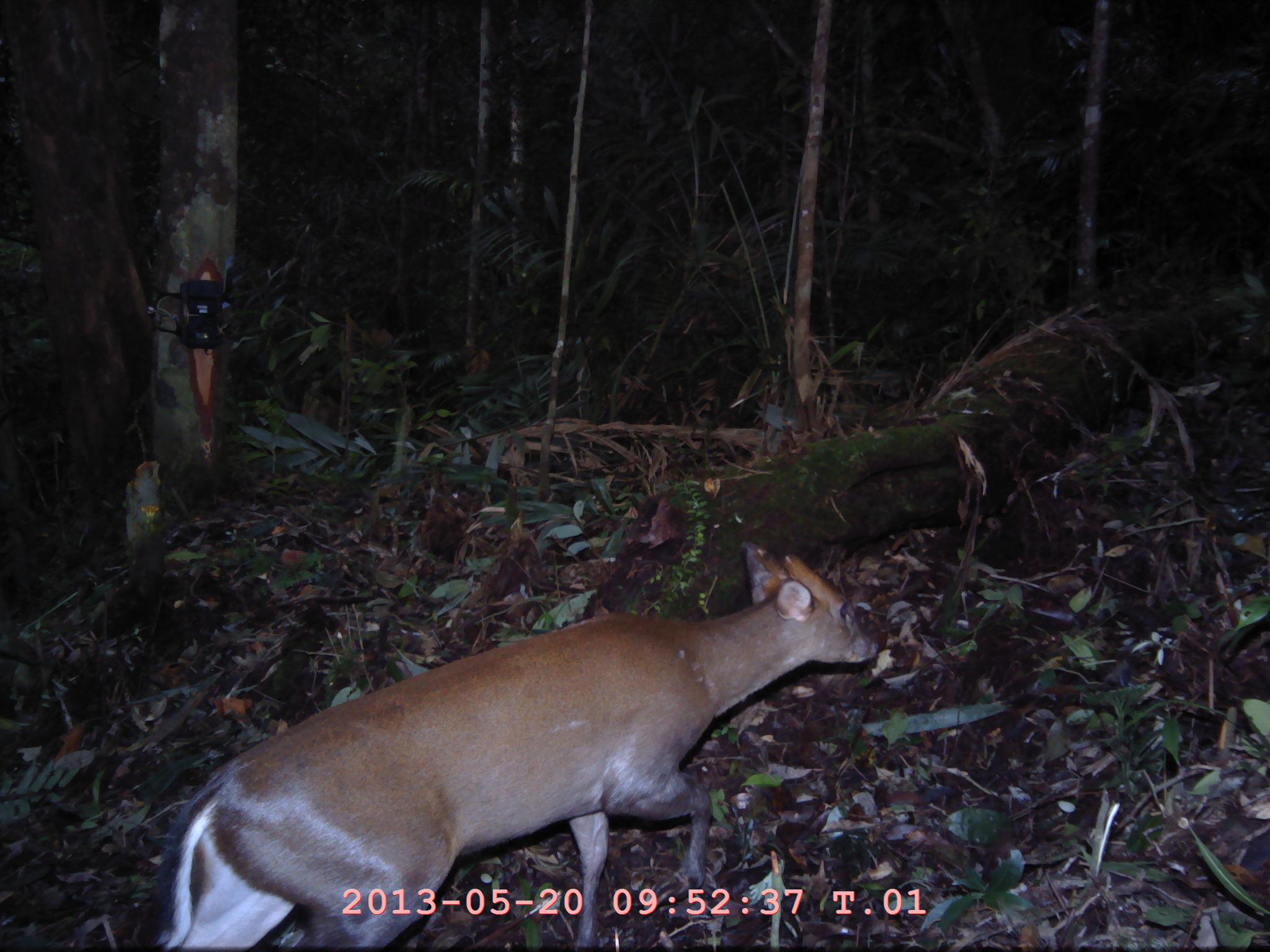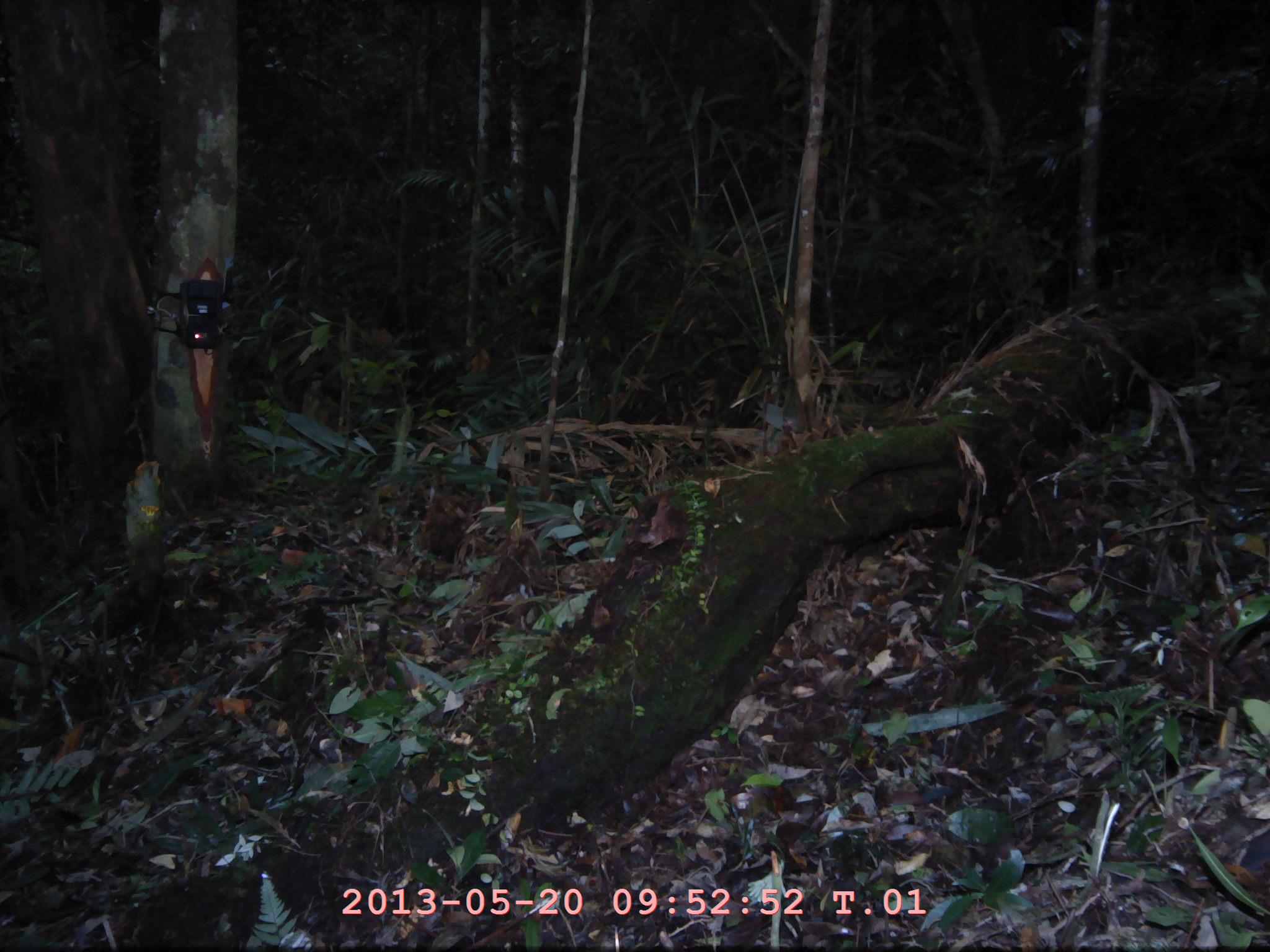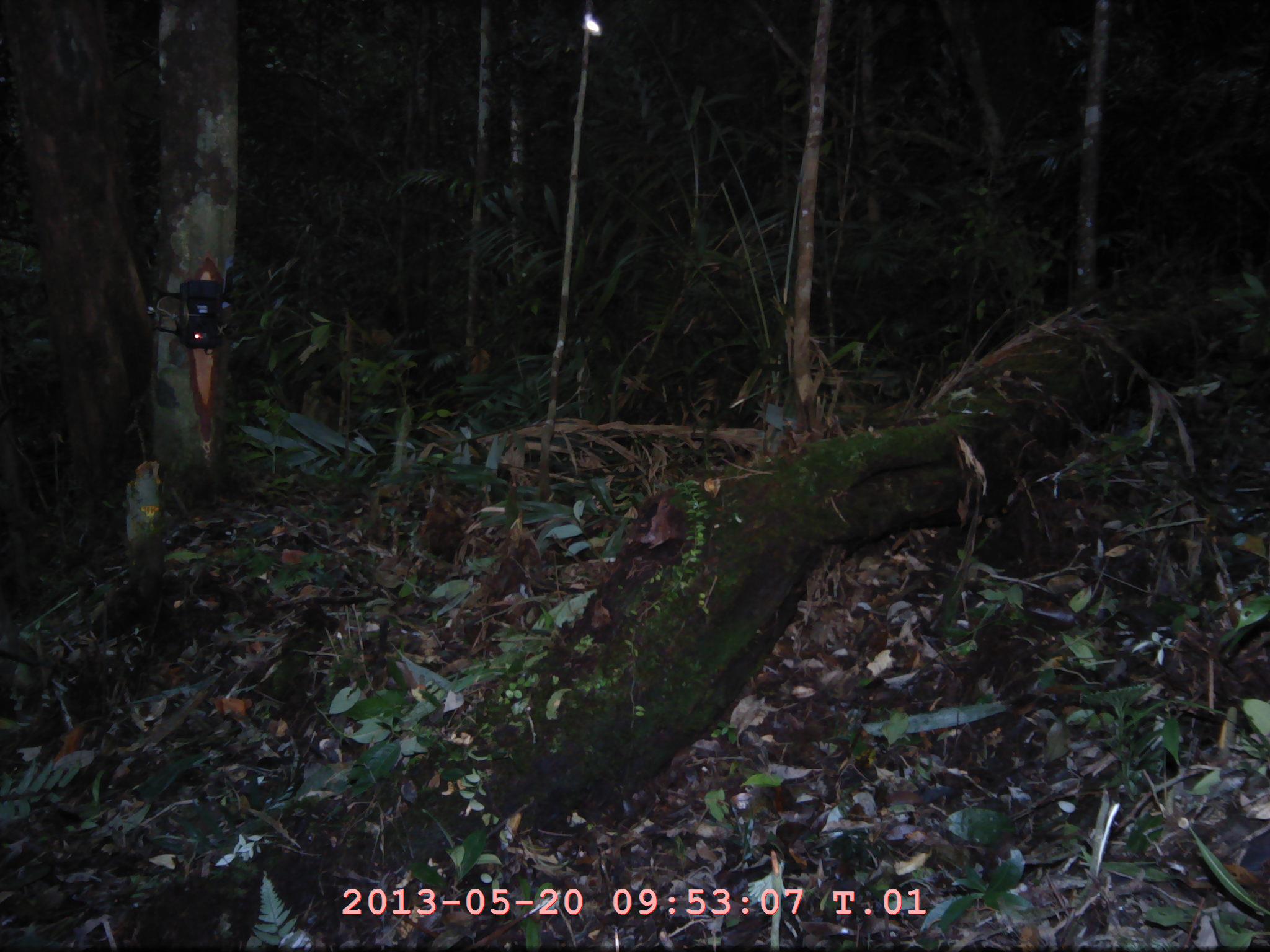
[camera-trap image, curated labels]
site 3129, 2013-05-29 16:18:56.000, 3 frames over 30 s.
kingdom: Animalia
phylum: Chordata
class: Mammalia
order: Artiodactyla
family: Cervidae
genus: Muntiacus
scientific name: Muntiacus muntjak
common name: southern red muntjac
Muntiacus muntjak (southern red muntjac), count 1.